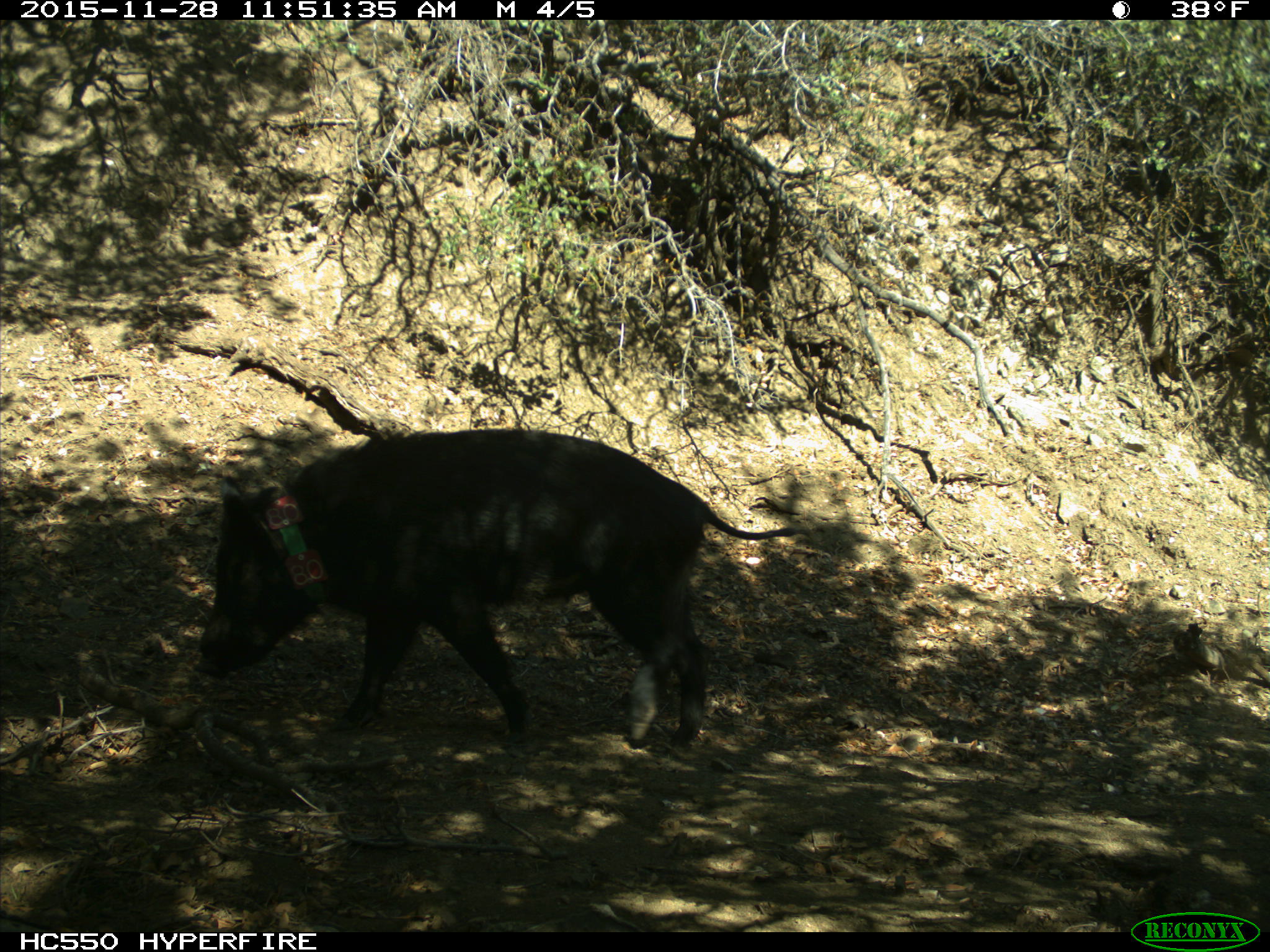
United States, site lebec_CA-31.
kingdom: Animalia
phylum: Chordata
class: Mammalia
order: Artiodactyla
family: Suidae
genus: Sus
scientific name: Sus scrofa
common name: wild boar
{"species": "Sus scrofa (wild boar)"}